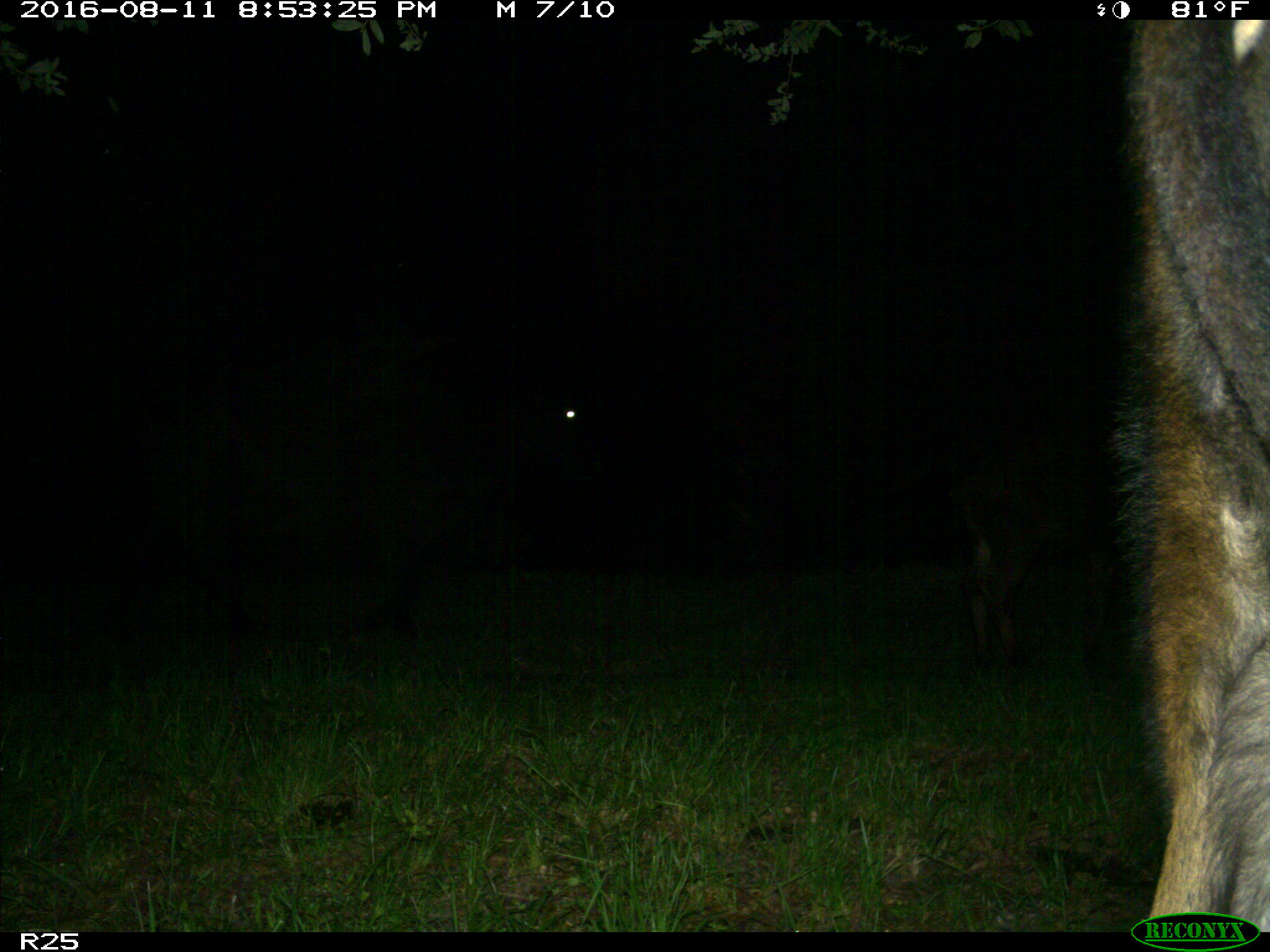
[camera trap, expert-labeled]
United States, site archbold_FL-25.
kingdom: Animalia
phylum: Chordata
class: Mammalia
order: Artiodactyla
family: Bovidae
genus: Bos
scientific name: Bos taurus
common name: domestic cow